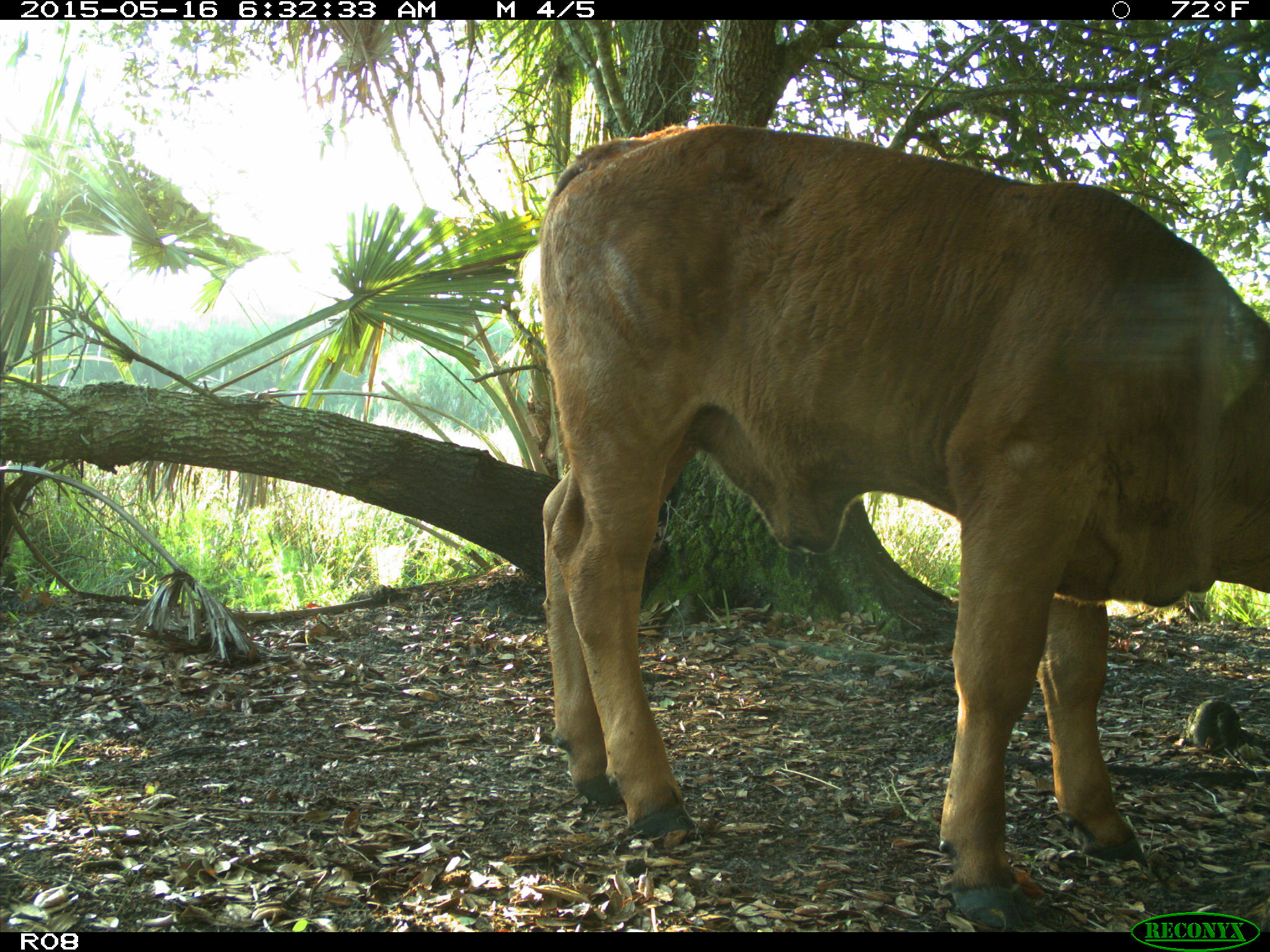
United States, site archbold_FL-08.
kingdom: Animalia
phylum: Chordata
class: Mammalia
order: Artiodactyla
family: Bovidae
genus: Bos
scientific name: Bos taurus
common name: domestic cow